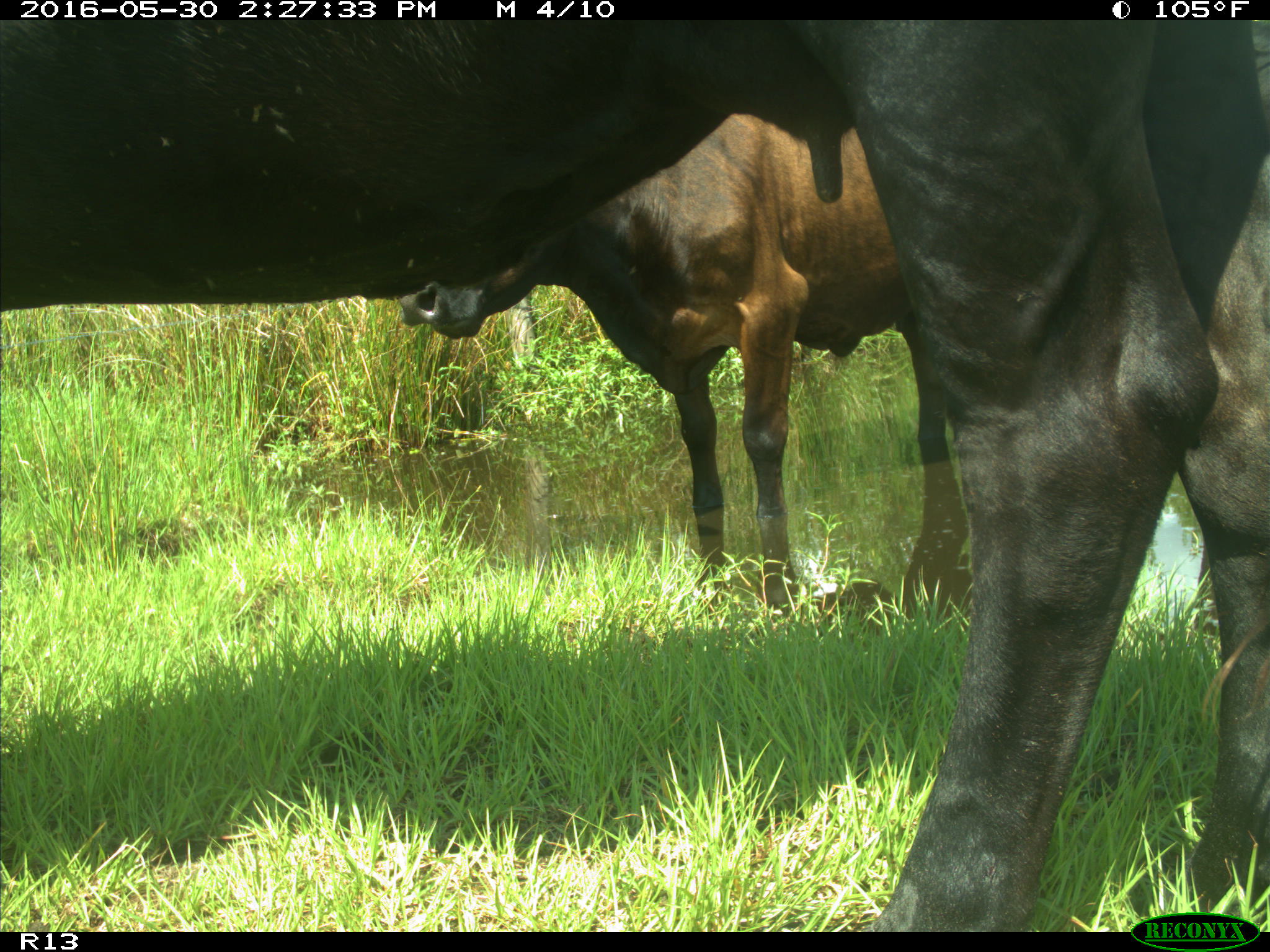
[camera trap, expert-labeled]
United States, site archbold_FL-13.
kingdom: Animalia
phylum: Chordata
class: Mammalia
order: Artiodactyla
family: Bovidae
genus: Bos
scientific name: Bos taurus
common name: domestic cow